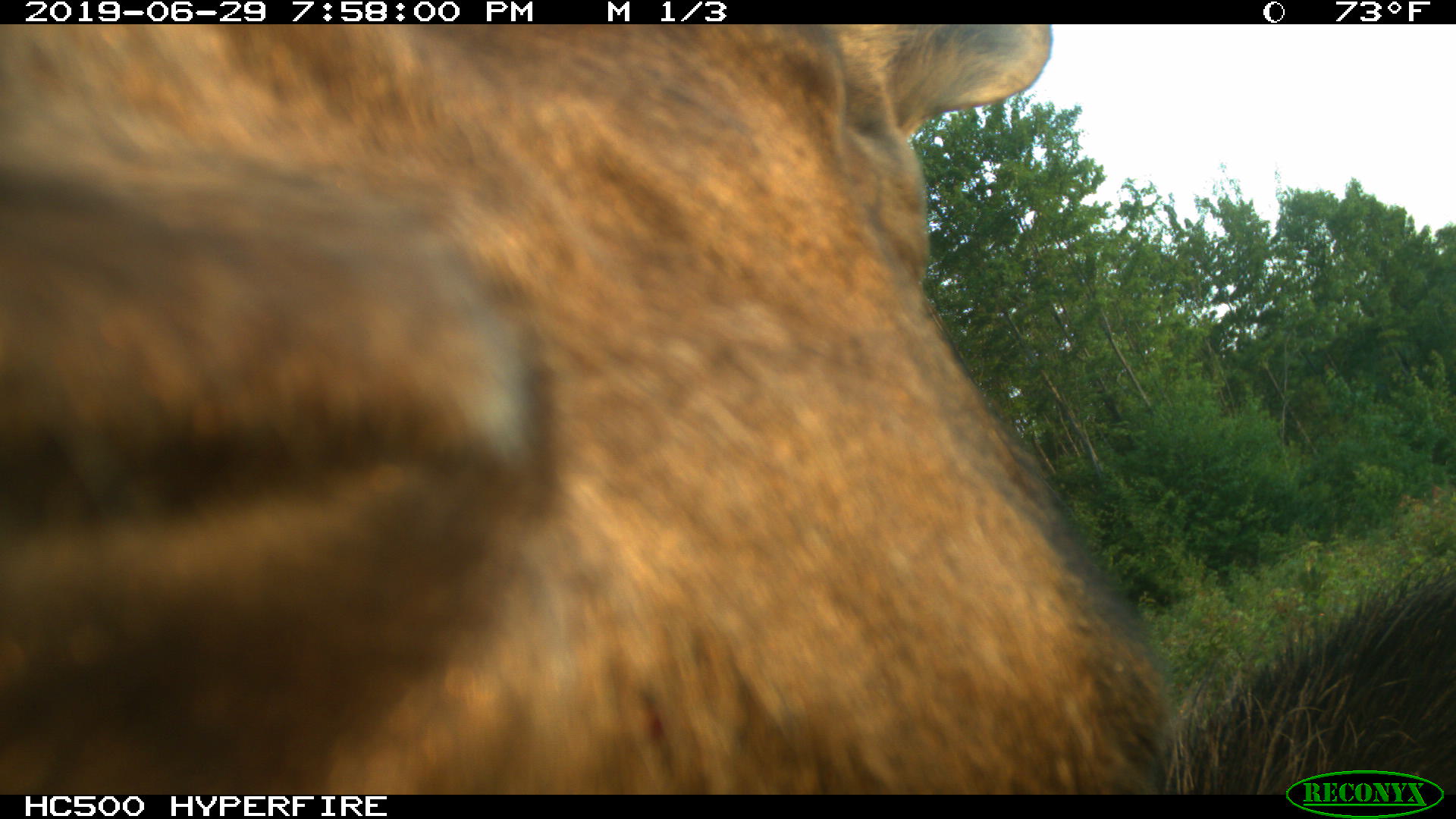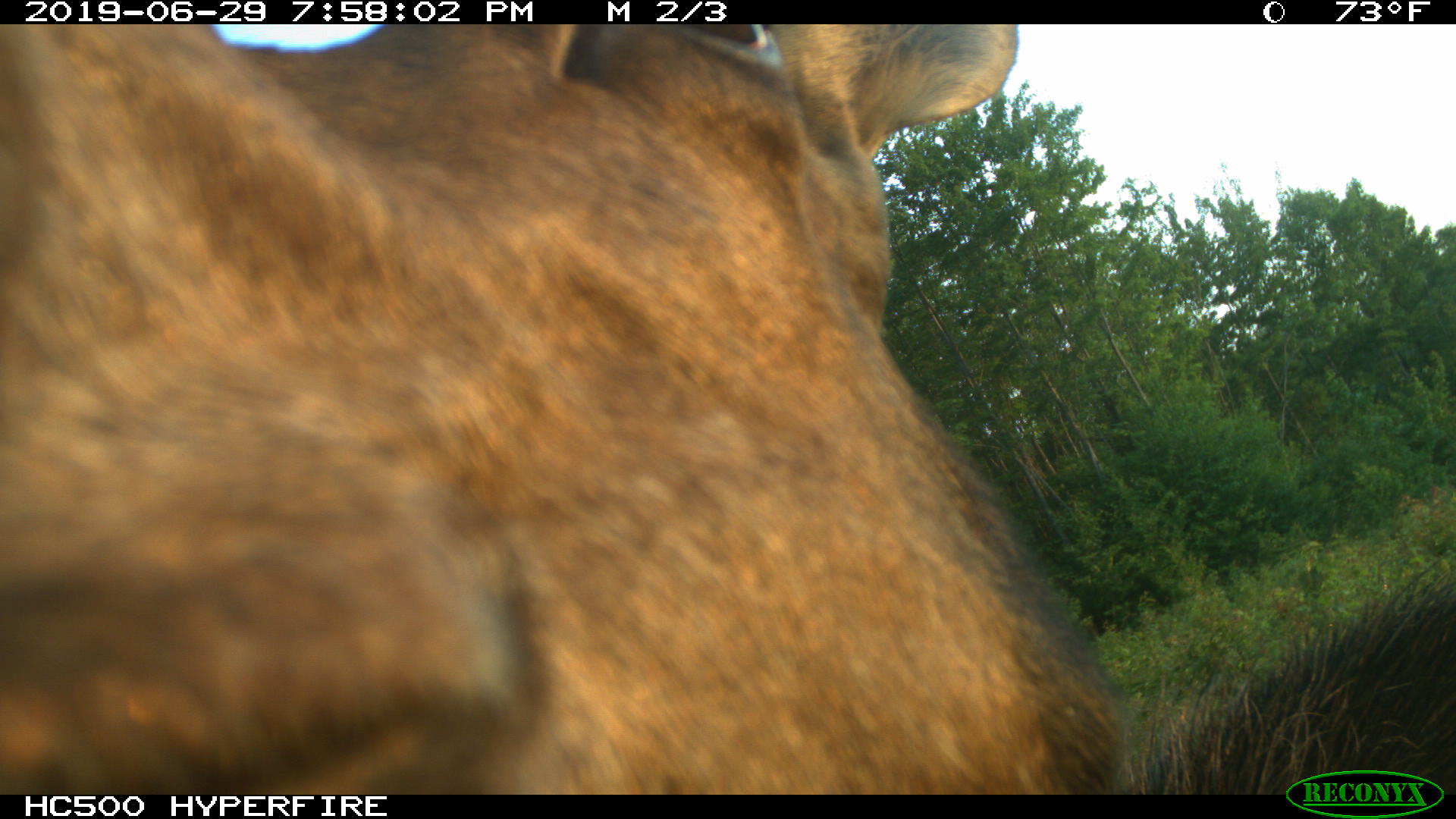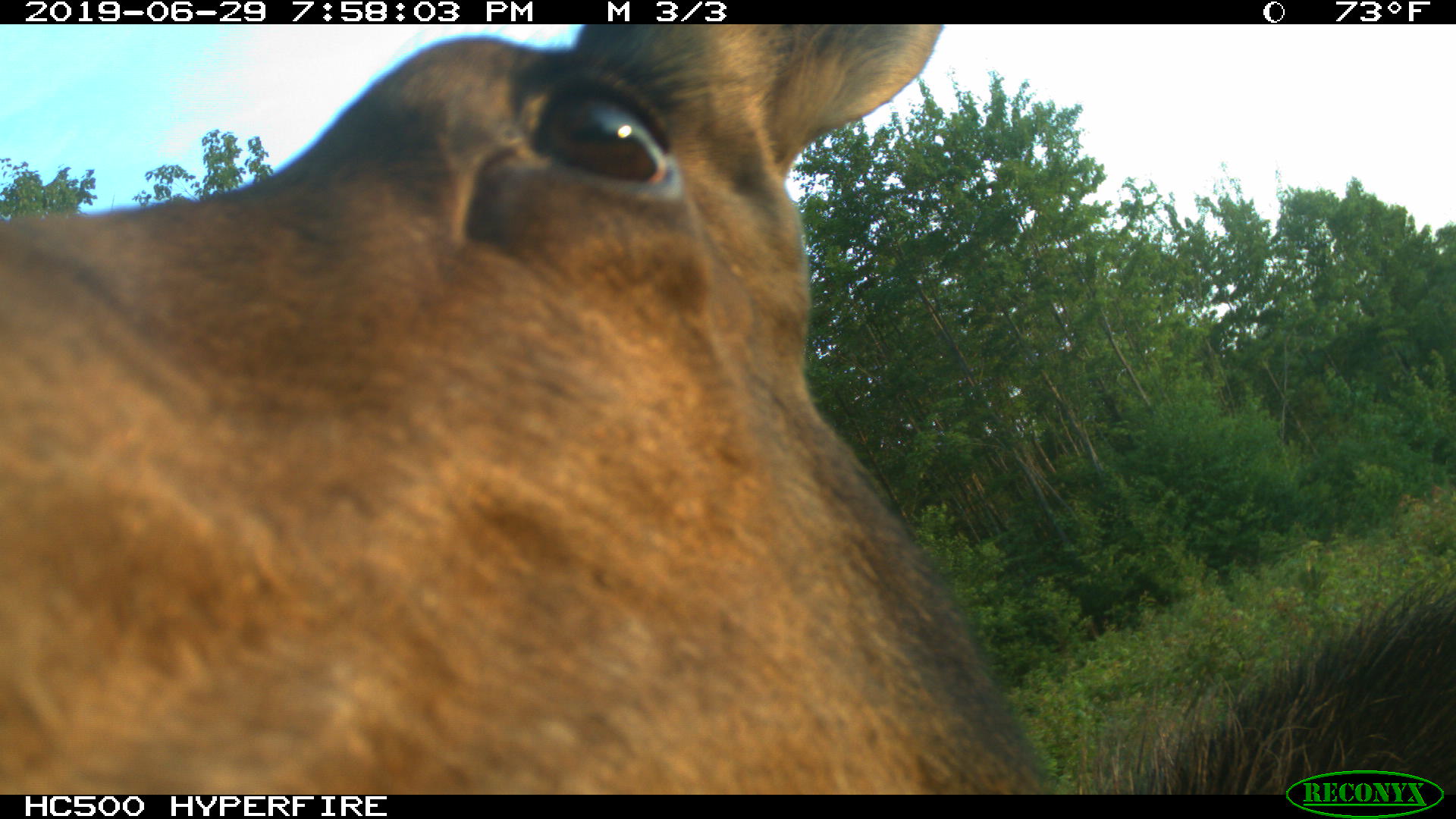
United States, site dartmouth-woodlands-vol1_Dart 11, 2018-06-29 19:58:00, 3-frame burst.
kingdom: Animalia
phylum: Chordata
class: Mammalia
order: Artiodactyla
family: Cervidae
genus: Alces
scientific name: Alces alces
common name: moose